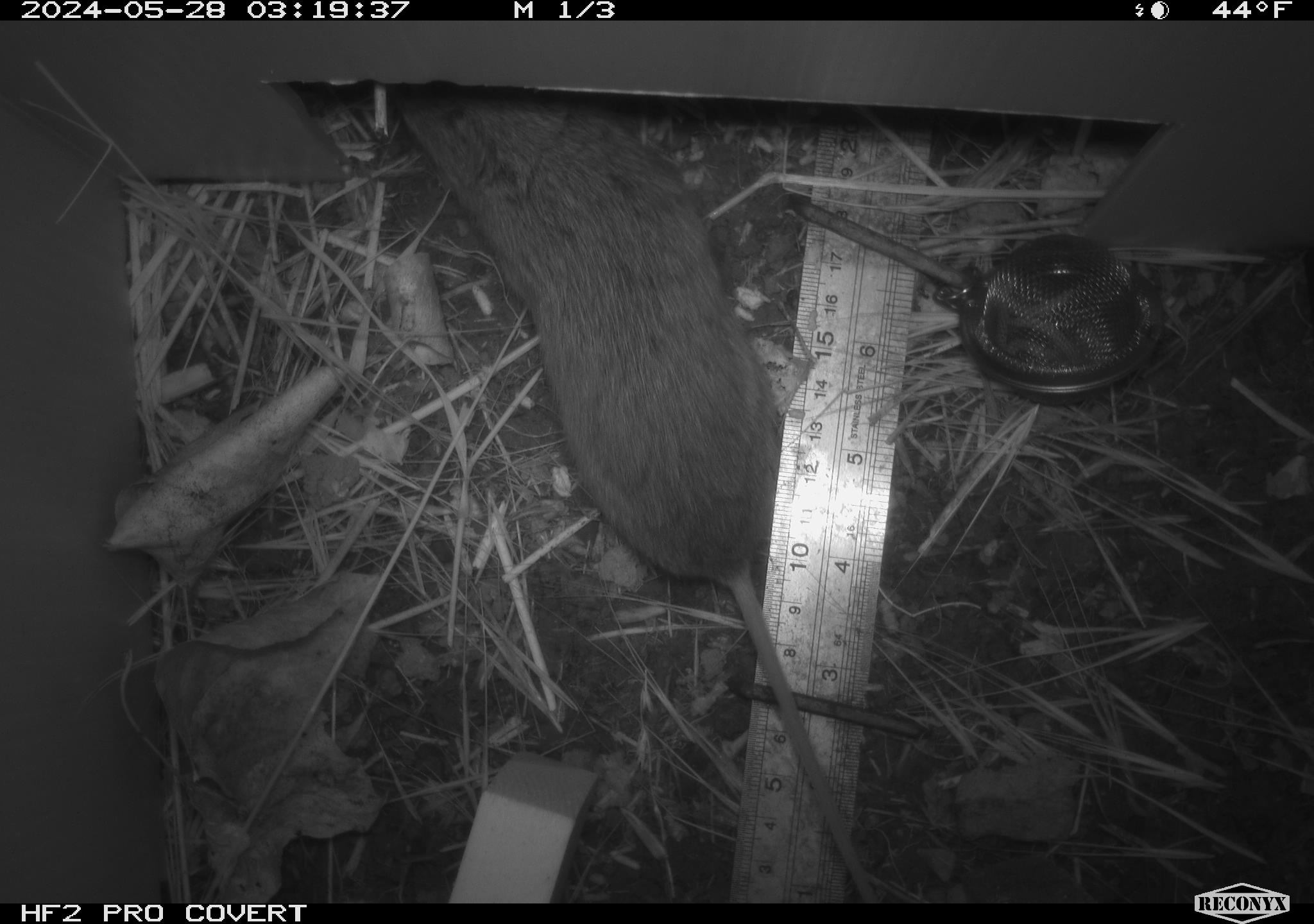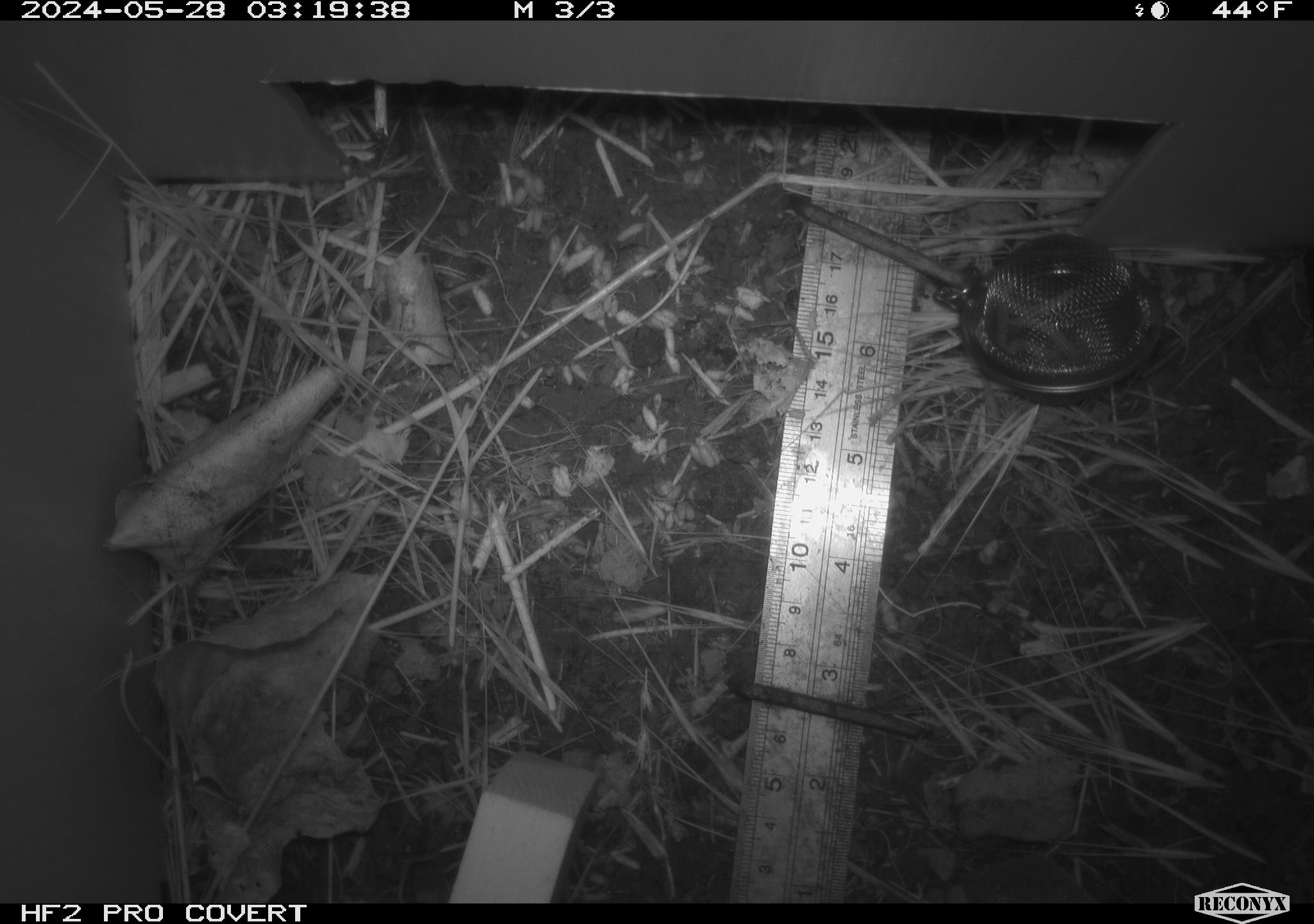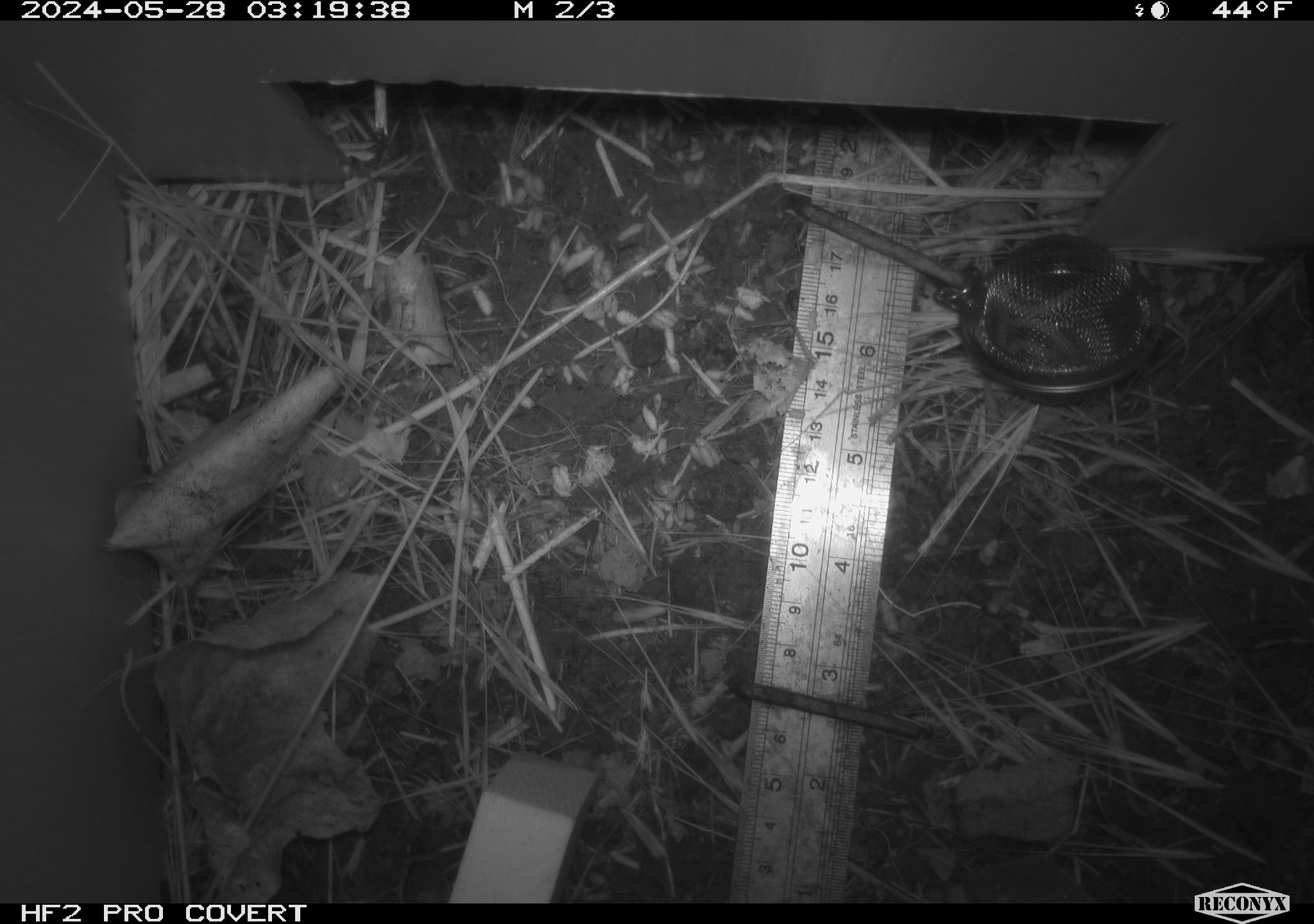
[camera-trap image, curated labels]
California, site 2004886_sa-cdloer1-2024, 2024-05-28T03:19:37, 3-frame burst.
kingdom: Animalia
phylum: Chordata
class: Mammalia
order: Rodentia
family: Cricetidae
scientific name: Arvicolinae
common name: voles, lemmings, and muskrats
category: arvicolinae subfamily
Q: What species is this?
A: Arvicolinae subfamily (voles, lemmings, and muskrats) (Arvicolinae).